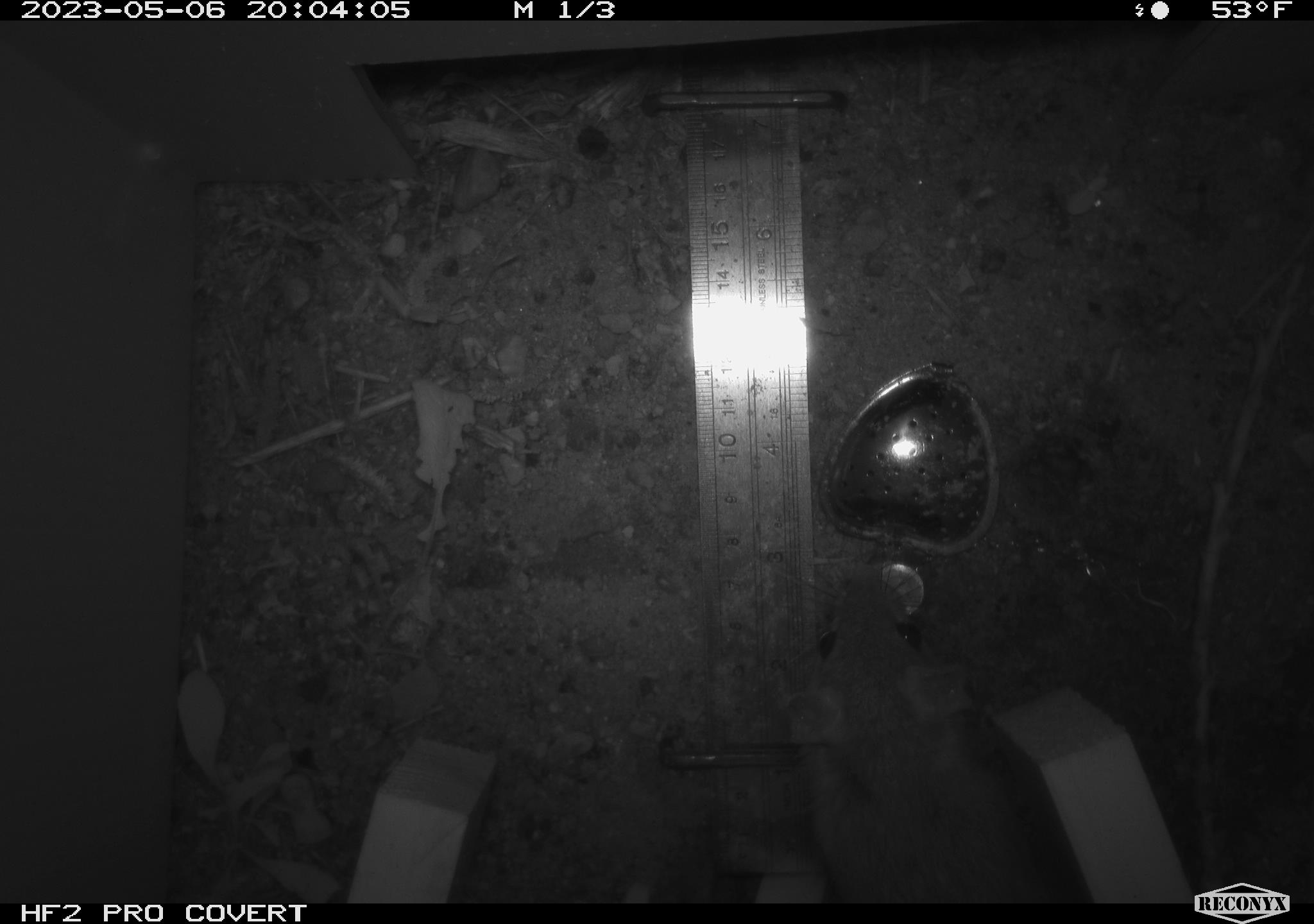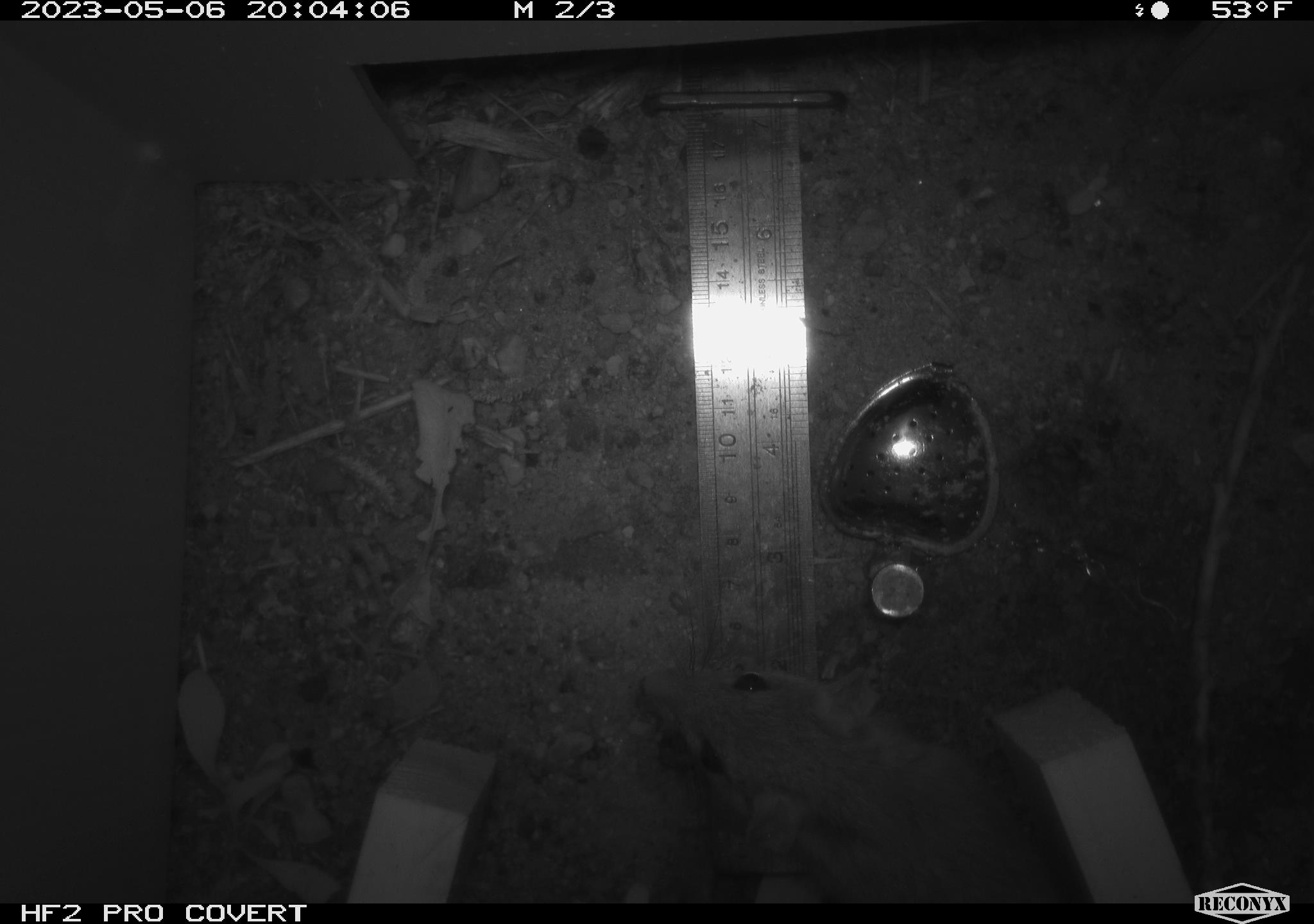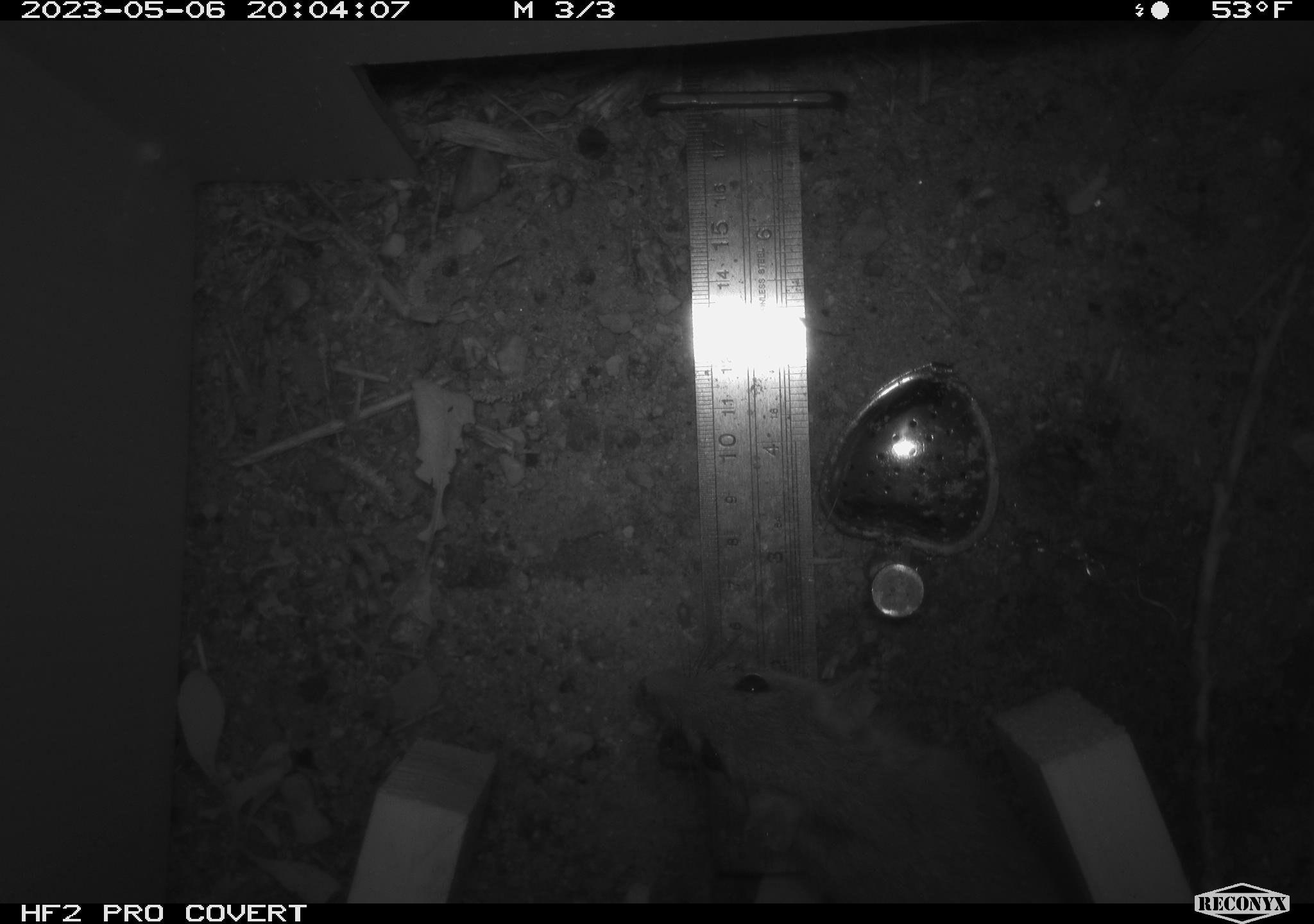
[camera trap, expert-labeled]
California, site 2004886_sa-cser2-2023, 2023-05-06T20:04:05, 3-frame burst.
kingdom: Animalia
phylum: Chordata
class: Mammalia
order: Rodentia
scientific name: Rodentia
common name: woodrat or rat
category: woodrat or rat species